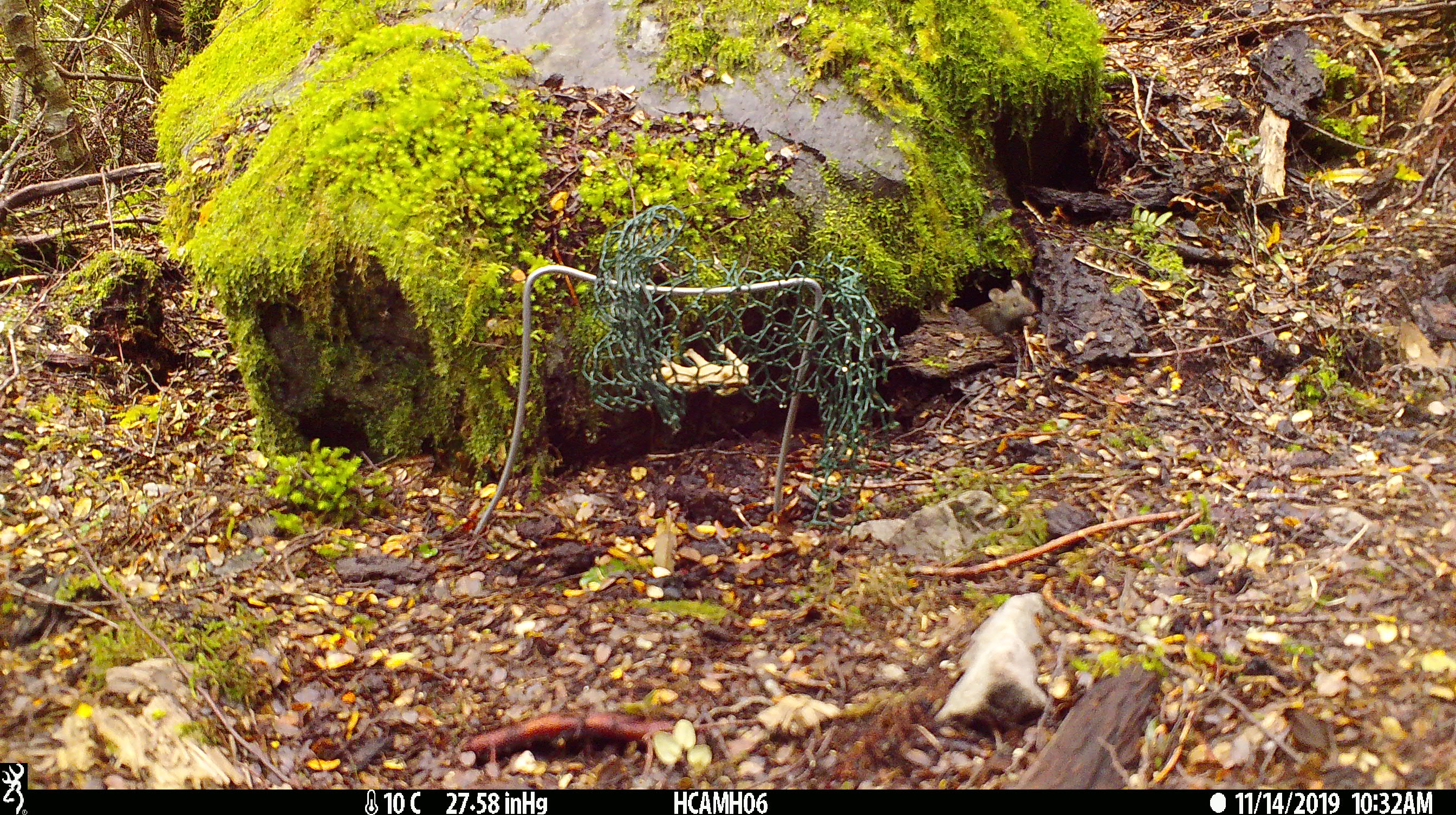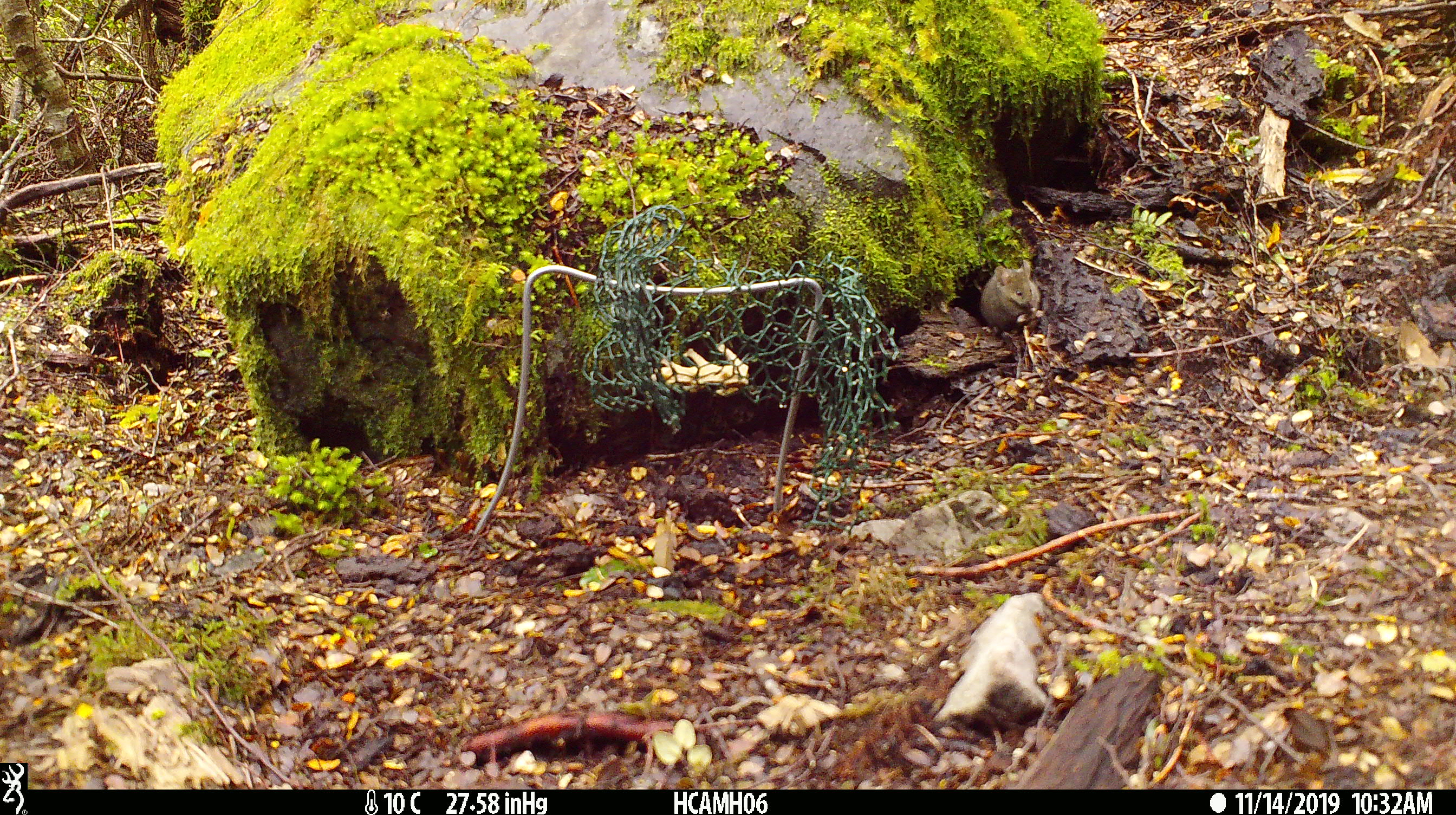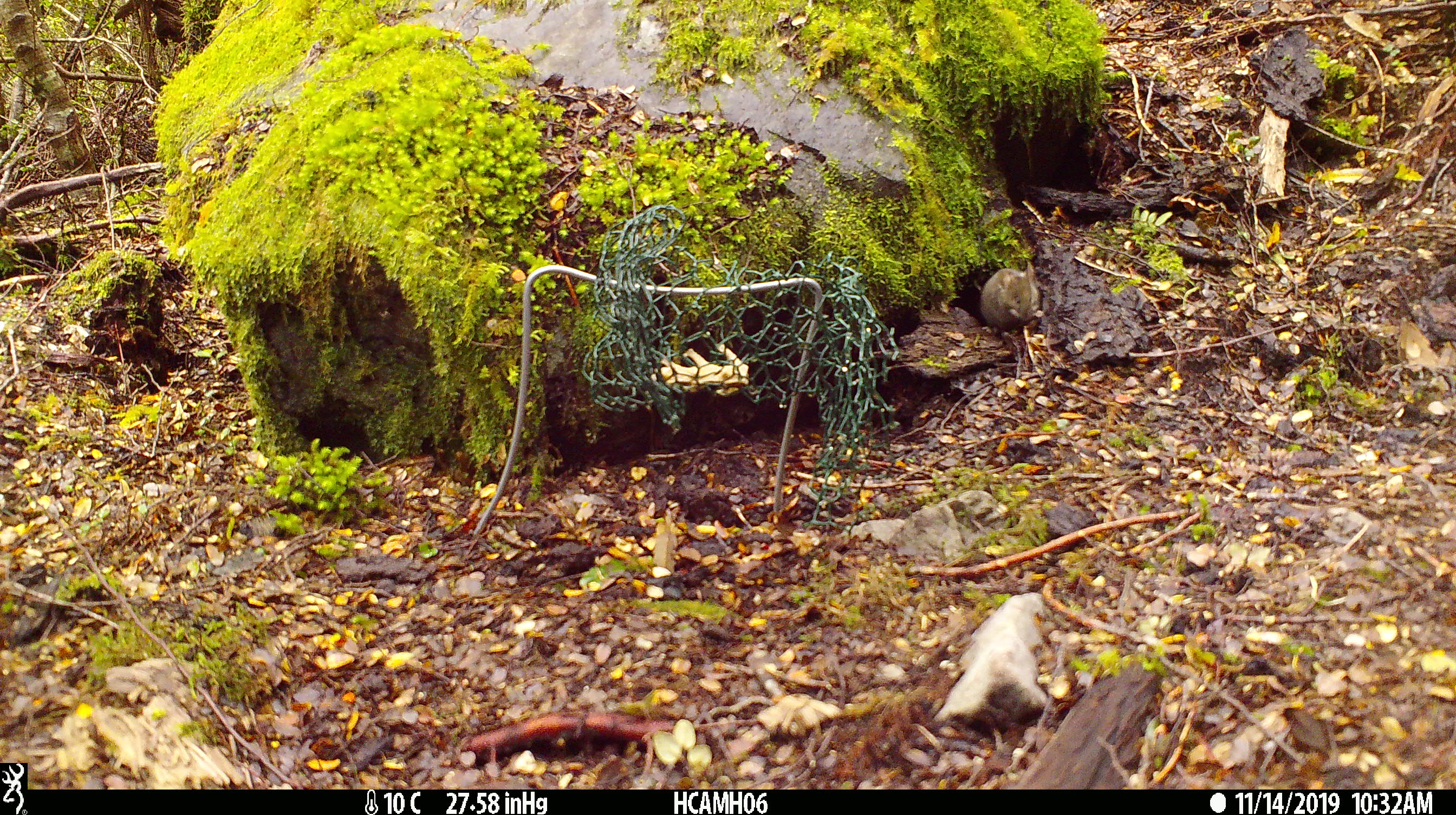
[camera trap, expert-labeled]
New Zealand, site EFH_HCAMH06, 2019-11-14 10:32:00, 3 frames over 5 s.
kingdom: Animalia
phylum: Chordata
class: Mammalia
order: Rodentia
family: Muridae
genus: Mus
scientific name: Mus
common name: mouse